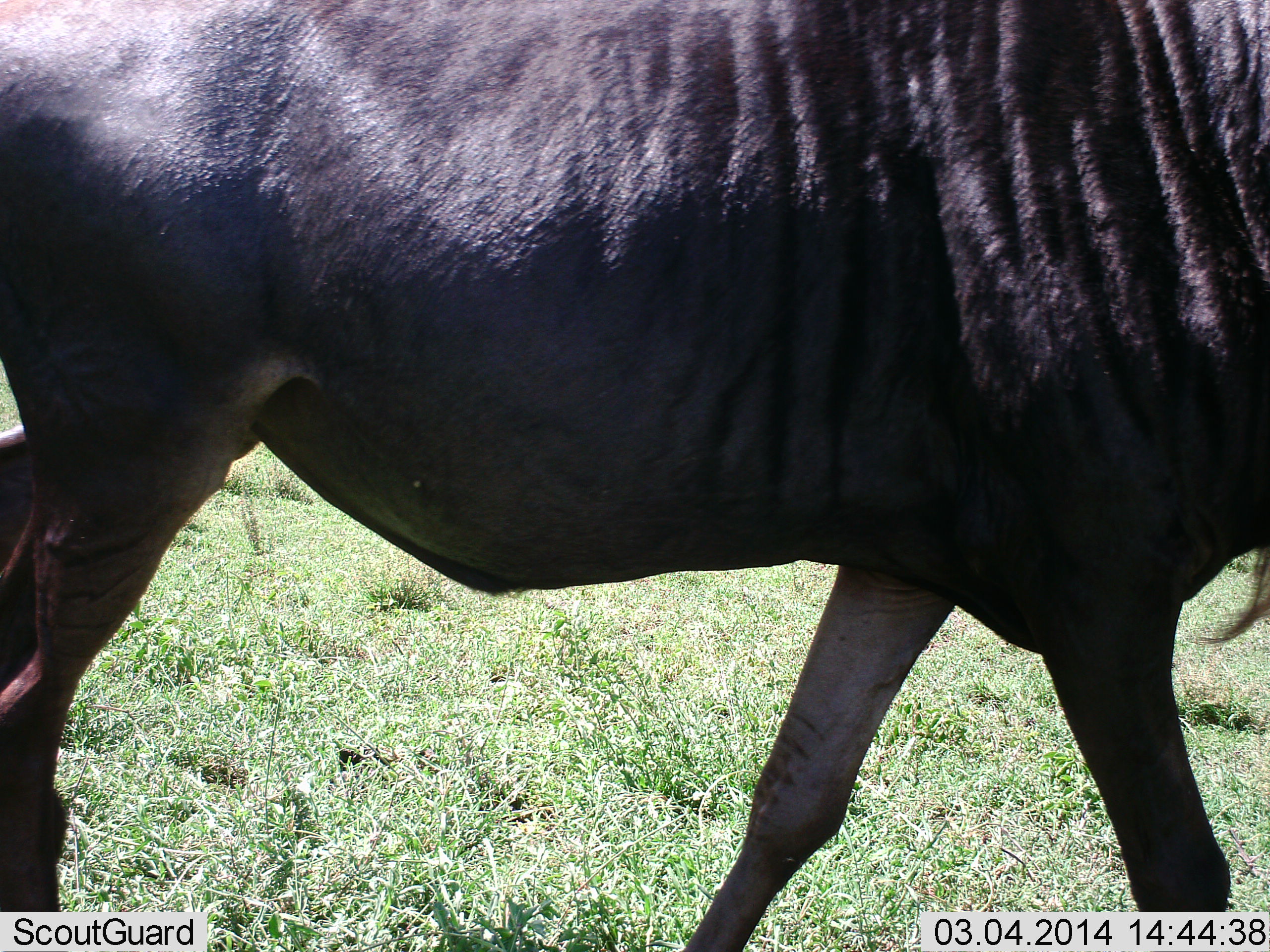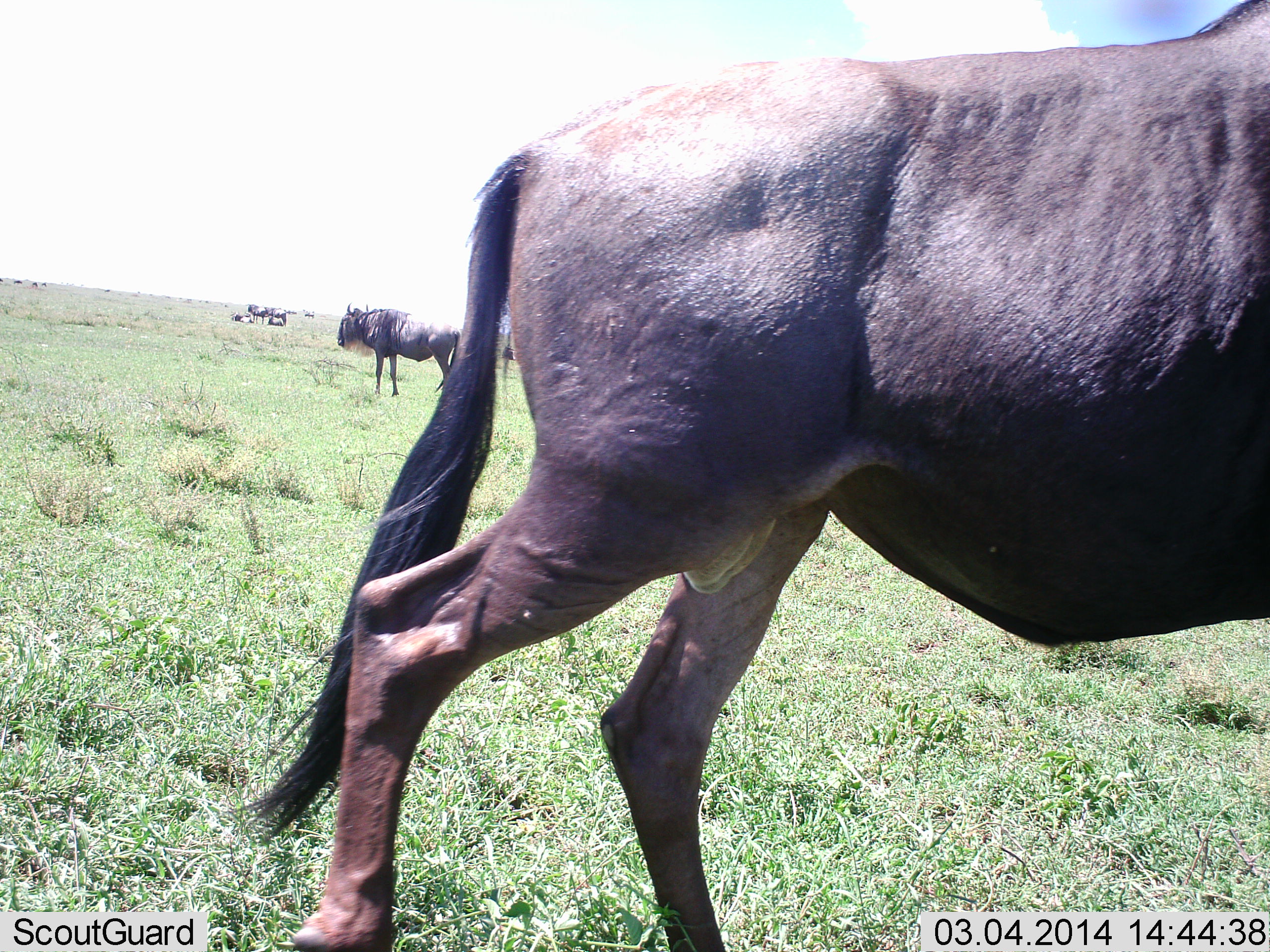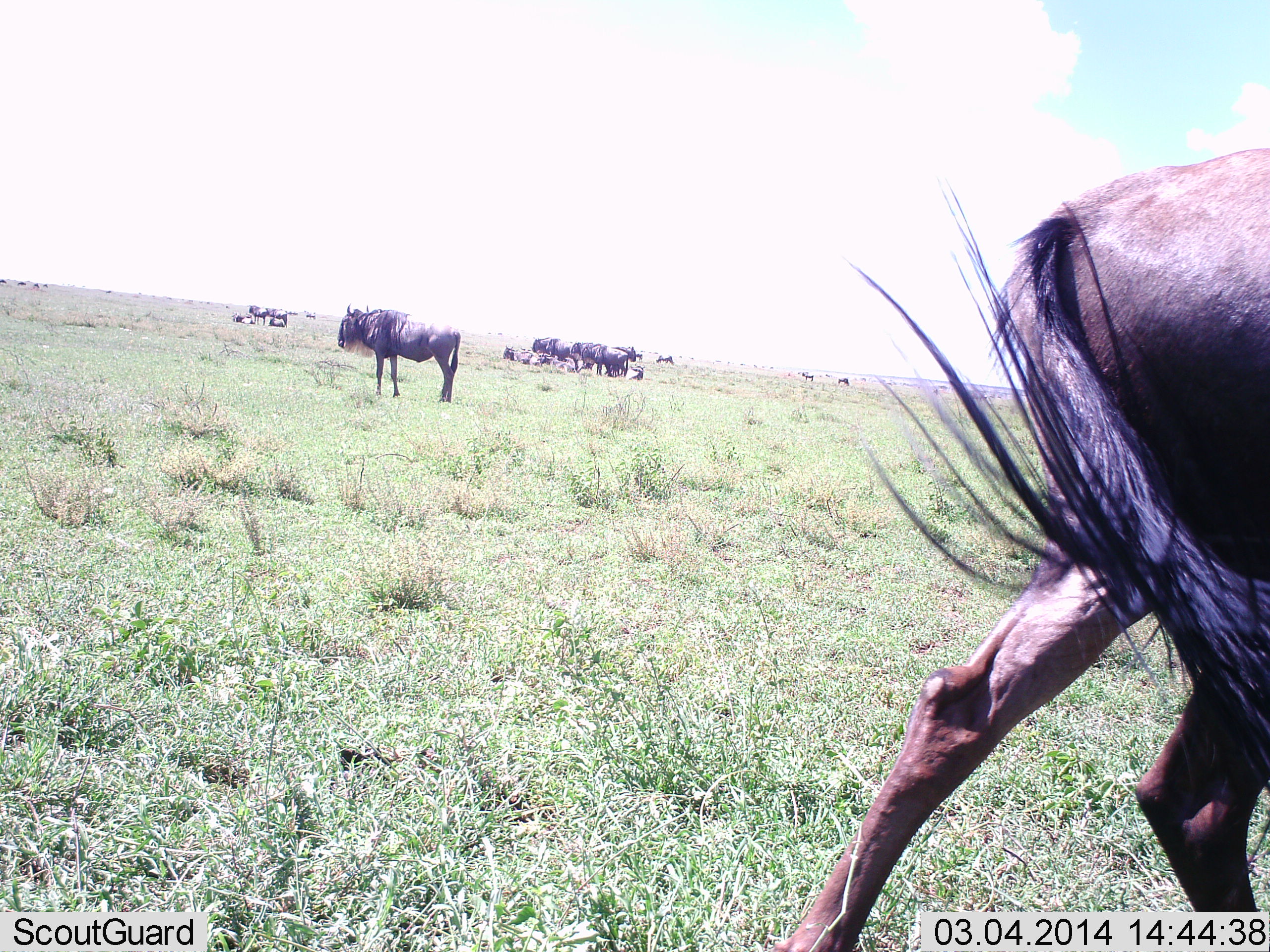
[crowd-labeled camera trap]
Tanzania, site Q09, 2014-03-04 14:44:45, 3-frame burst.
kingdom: Animalia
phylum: Chordata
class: Mammalia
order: Artiodactyla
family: Bovidae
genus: Connochaetes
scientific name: Connochaetes taurinus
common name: blue wildebeest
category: wildebeest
Wildebeest (blue wildebeest) (Connochaetes taurinus), count 10. Behavior (volunteer vote fractions): standing 70%, resting 10%, moving 80%, interacting 10%. Young present (vote fraction): 0%. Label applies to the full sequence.